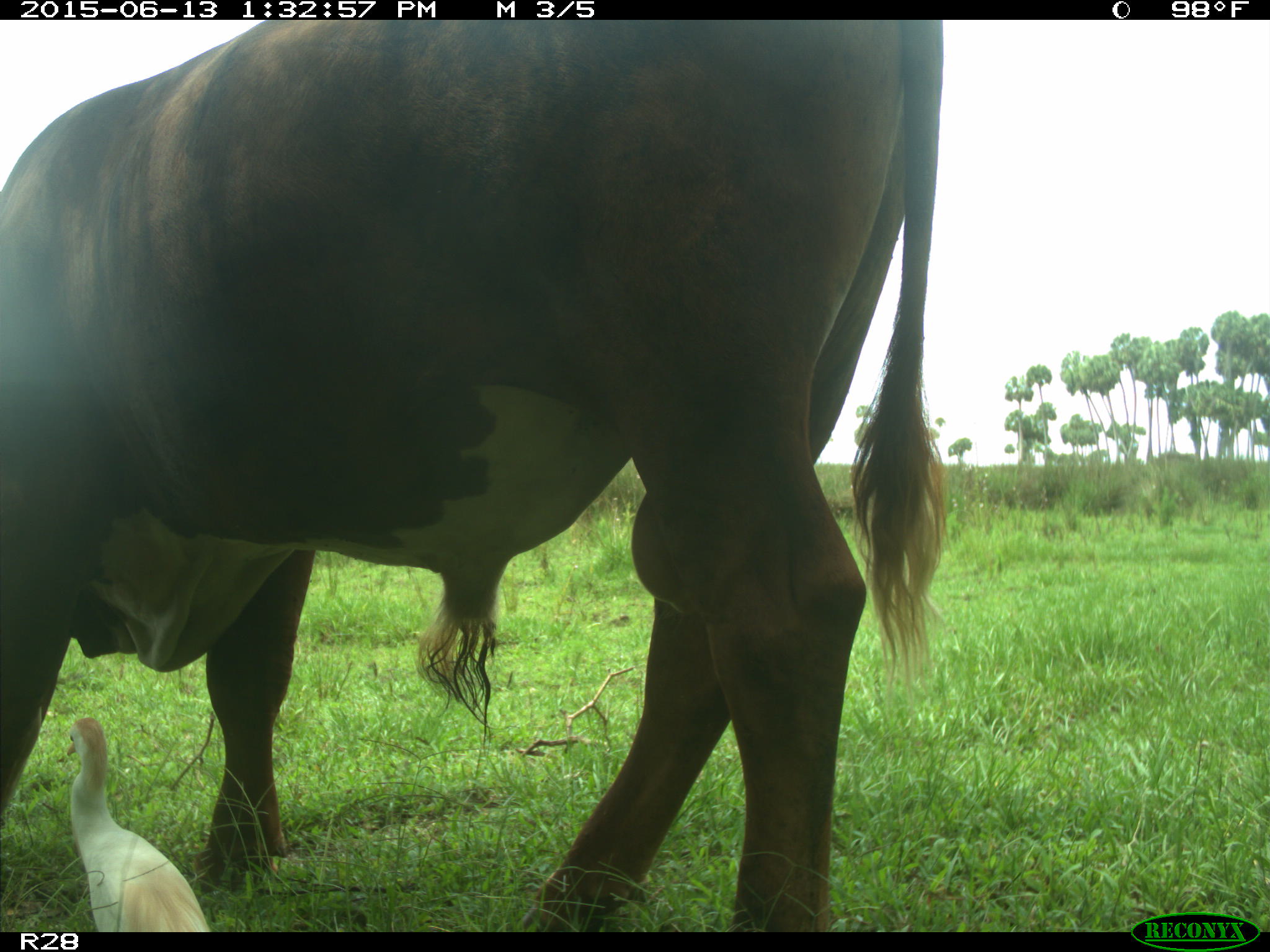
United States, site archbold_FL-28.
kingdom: Animalia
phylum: Chordata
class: Mammalia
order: Artiodactyla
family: Bovidae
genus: Bos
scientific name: Bos taurus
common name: domestic cow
Bos taurus (domestic cow).